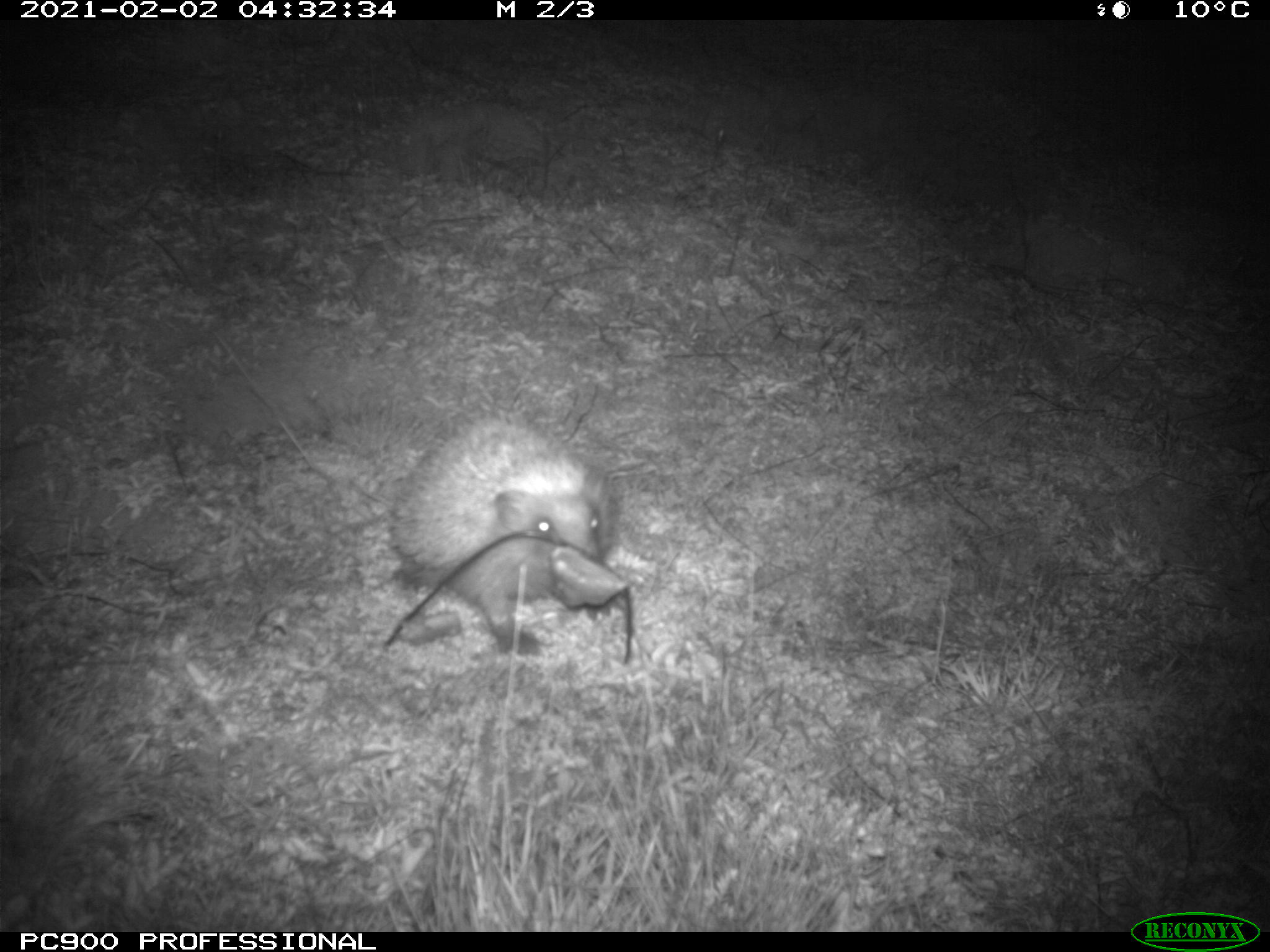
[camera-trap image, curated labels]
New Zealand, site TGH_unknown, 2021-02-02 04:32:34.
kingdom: Animalia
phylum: Chordata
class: Mammalia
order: Eulipotyphla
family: Erinaceidae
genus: Erinaceus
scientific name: Erinaceus europaeus europaeus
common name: european hedgehog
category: hedgehog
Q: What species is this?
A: Hedgehog (european hedgehog) (Erinaceus europaeus europaeus).